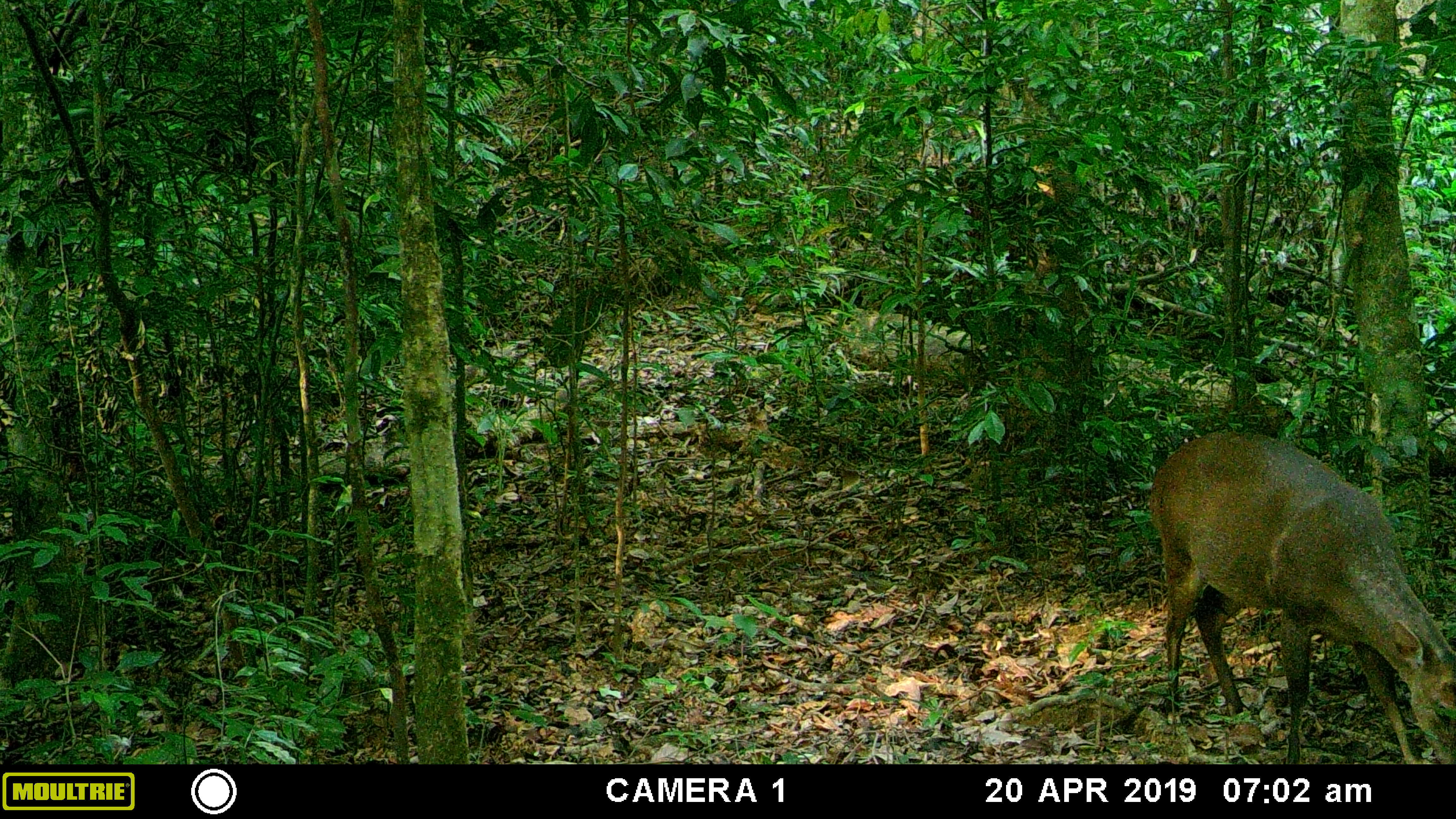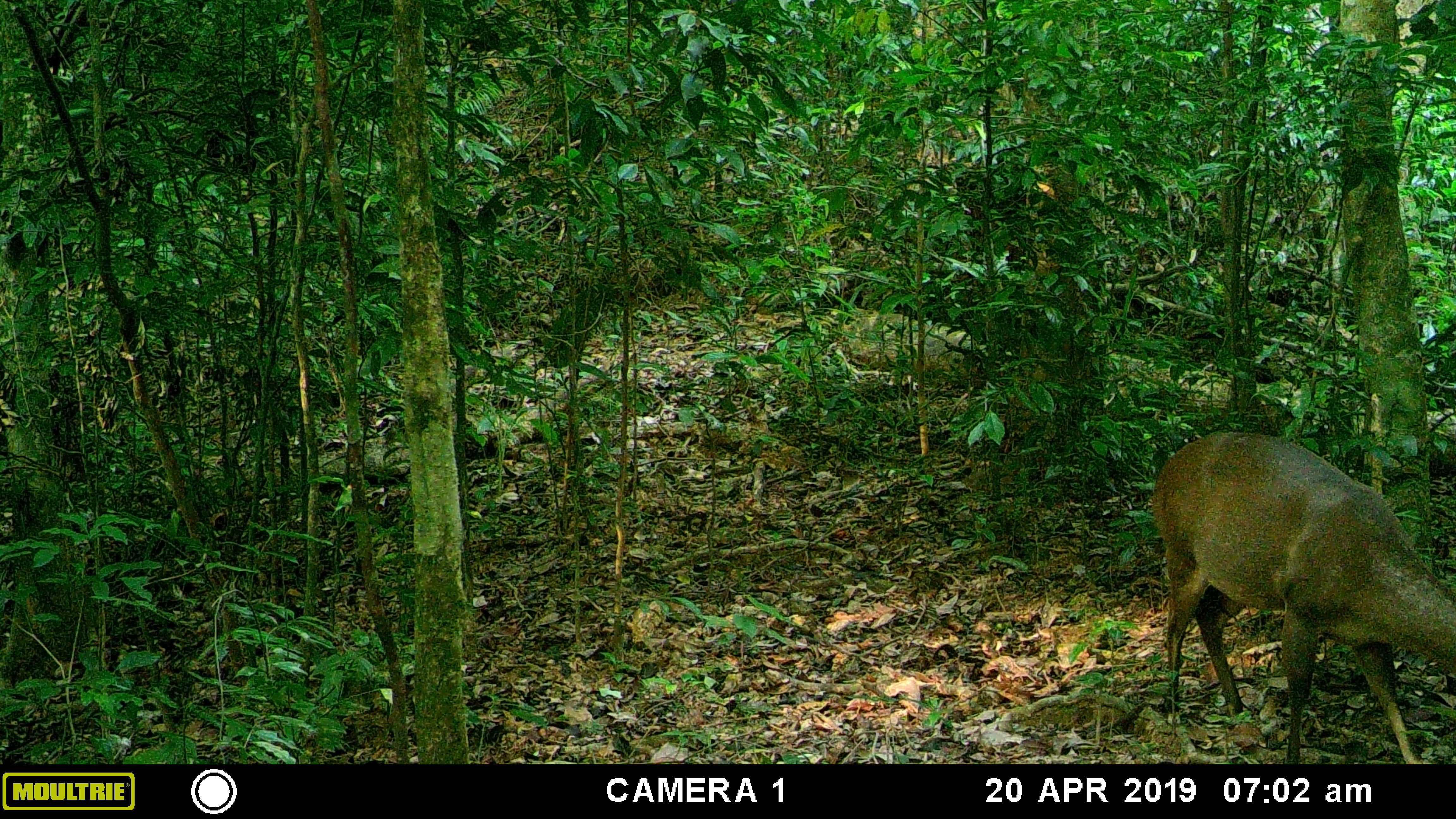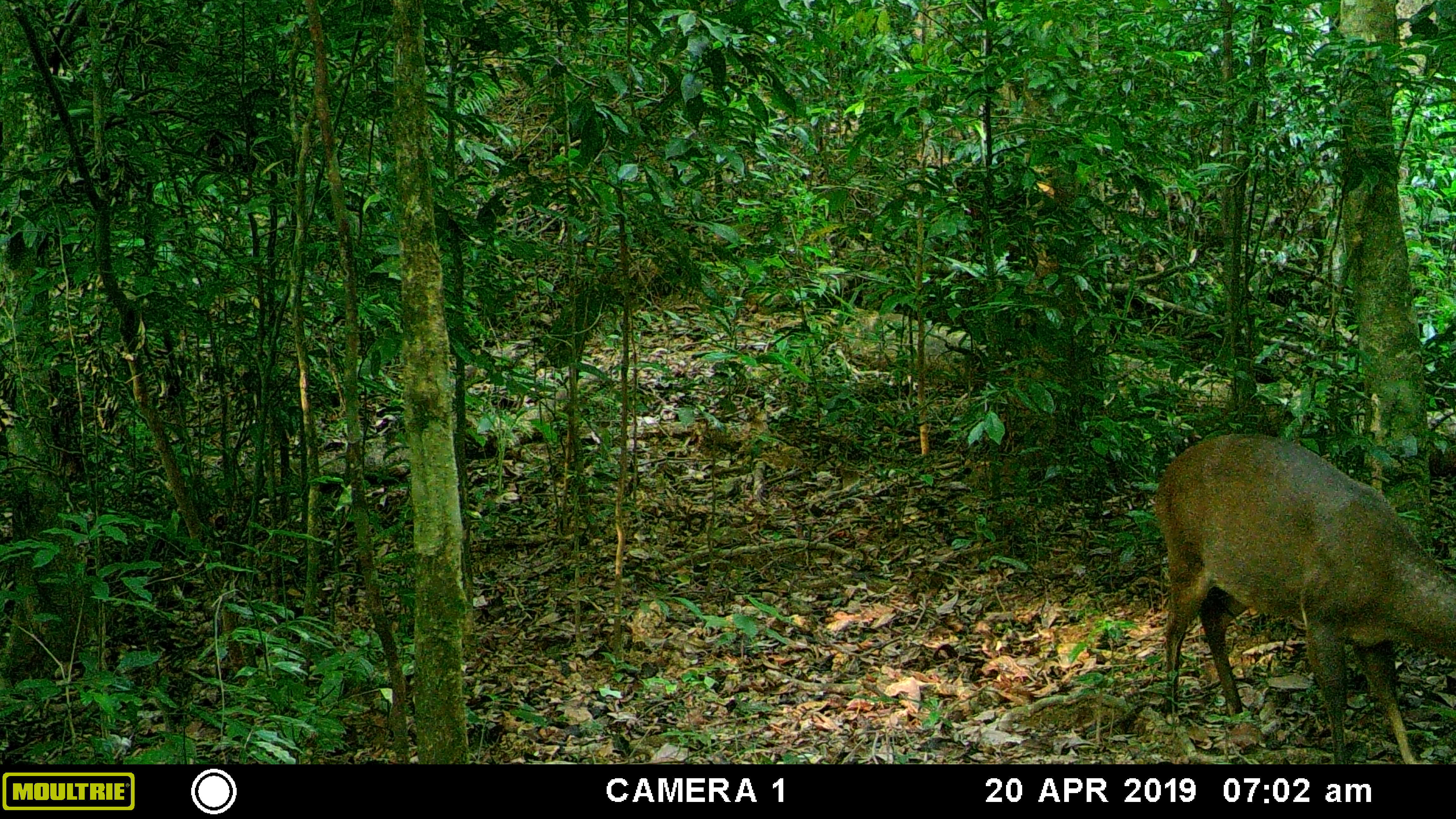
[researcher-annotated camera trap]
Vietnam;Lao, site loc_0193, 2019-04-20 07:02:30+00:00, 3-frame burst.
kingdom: Animalia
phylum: Chordata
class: Mammalia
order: Artiodactyla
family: Cervidae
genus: Muntiacus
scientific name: Muntiacus vuquangensis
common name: large-antlered muntjac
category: large antlered muntjac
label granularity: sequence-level